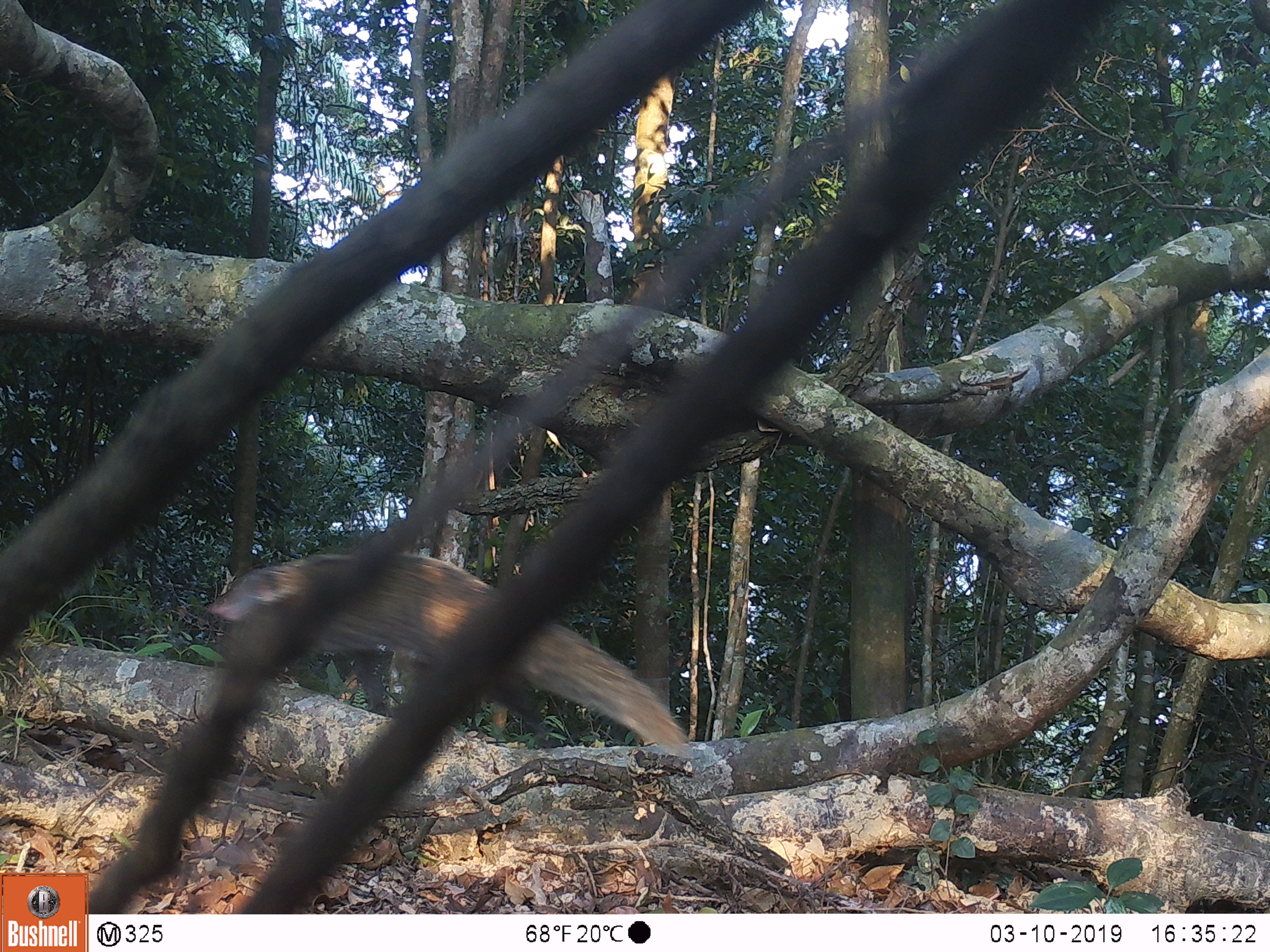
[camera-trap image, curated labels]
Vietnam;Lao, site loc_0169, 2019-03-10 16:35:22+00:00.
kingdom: Animalia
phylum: Chordata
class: Mammalia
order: Carnivora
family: Herpestidae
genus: Urva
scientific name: Urva urva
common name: crab-eating mongoose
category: crab eating mongoose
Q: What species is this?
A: Crab eating mongoose (crab-eating mongoose) (Urva urva).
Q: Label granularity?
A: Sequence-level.